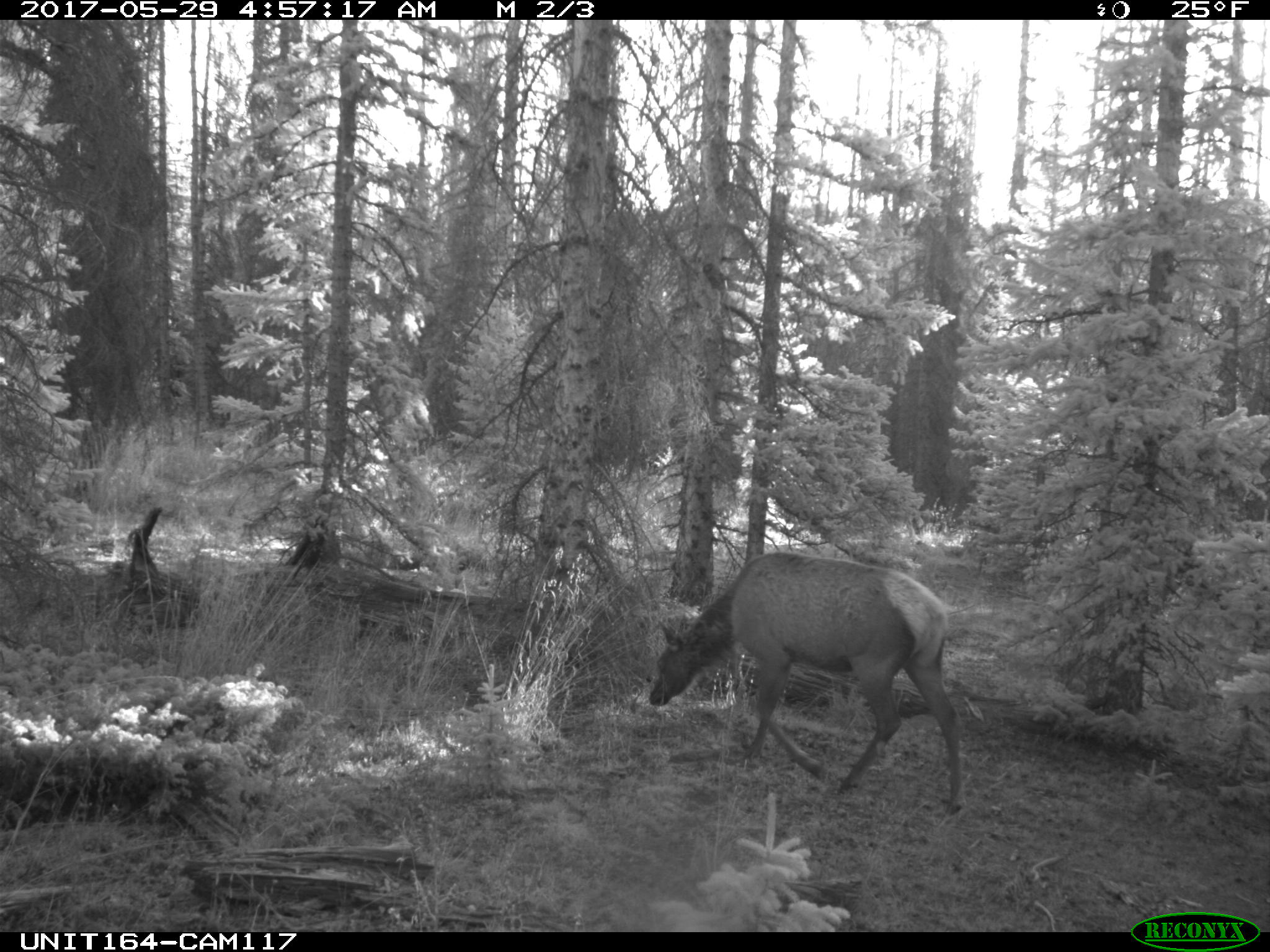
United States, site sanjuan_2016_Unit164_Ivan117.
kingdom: Animalia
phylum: Chordata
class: Mammalia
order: Artiodactyla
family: Cervidae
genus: Cervus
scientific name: Cervus elaphus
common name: red deer